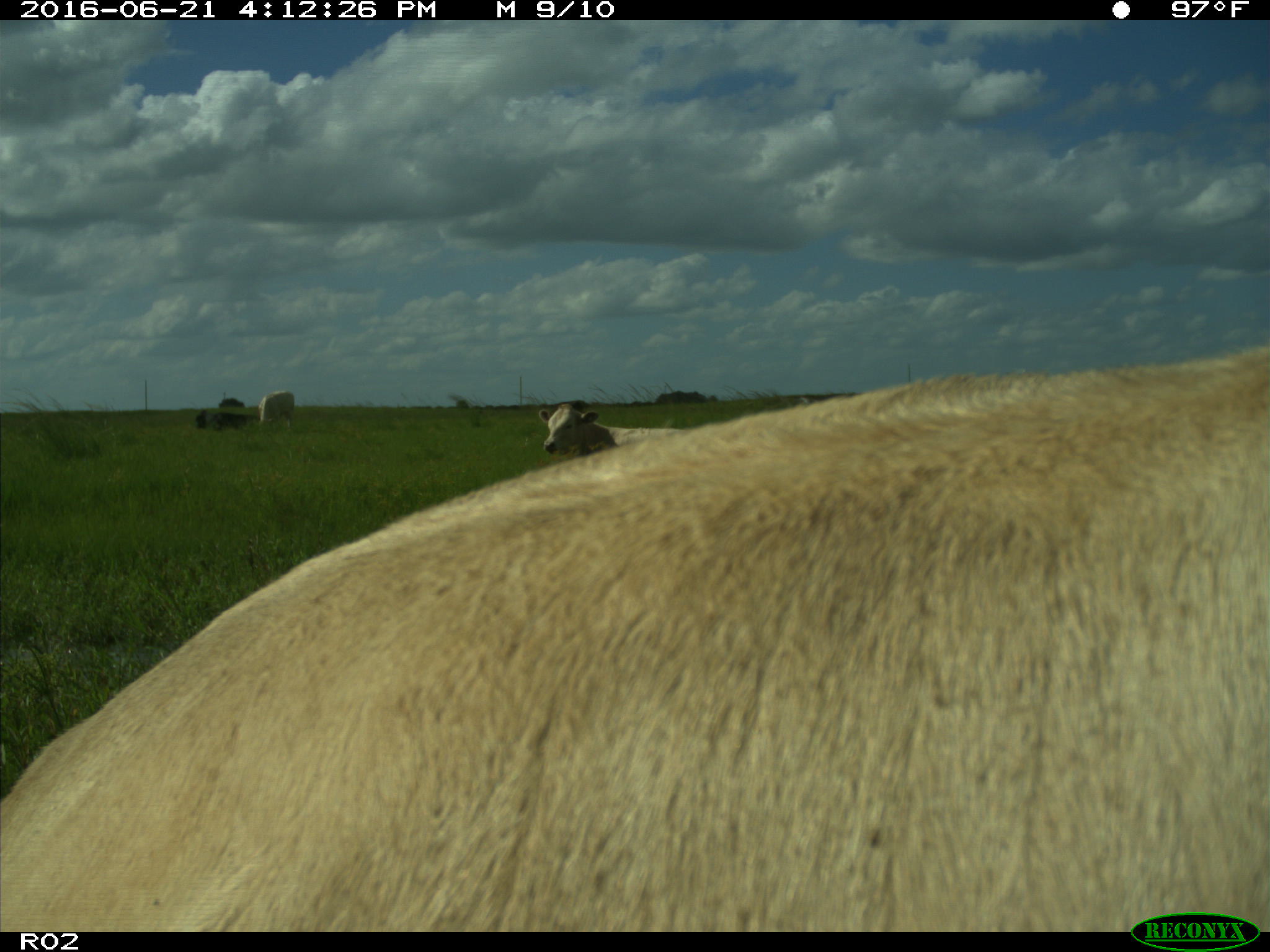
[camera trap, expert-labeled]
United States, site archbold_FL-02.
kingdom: Animalia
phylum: Chordata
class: Mammalia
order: Artiodactyla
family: Bovidae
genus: Bos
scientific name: Bos taurus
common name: domestic cow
Bos taurus (domestic cow).